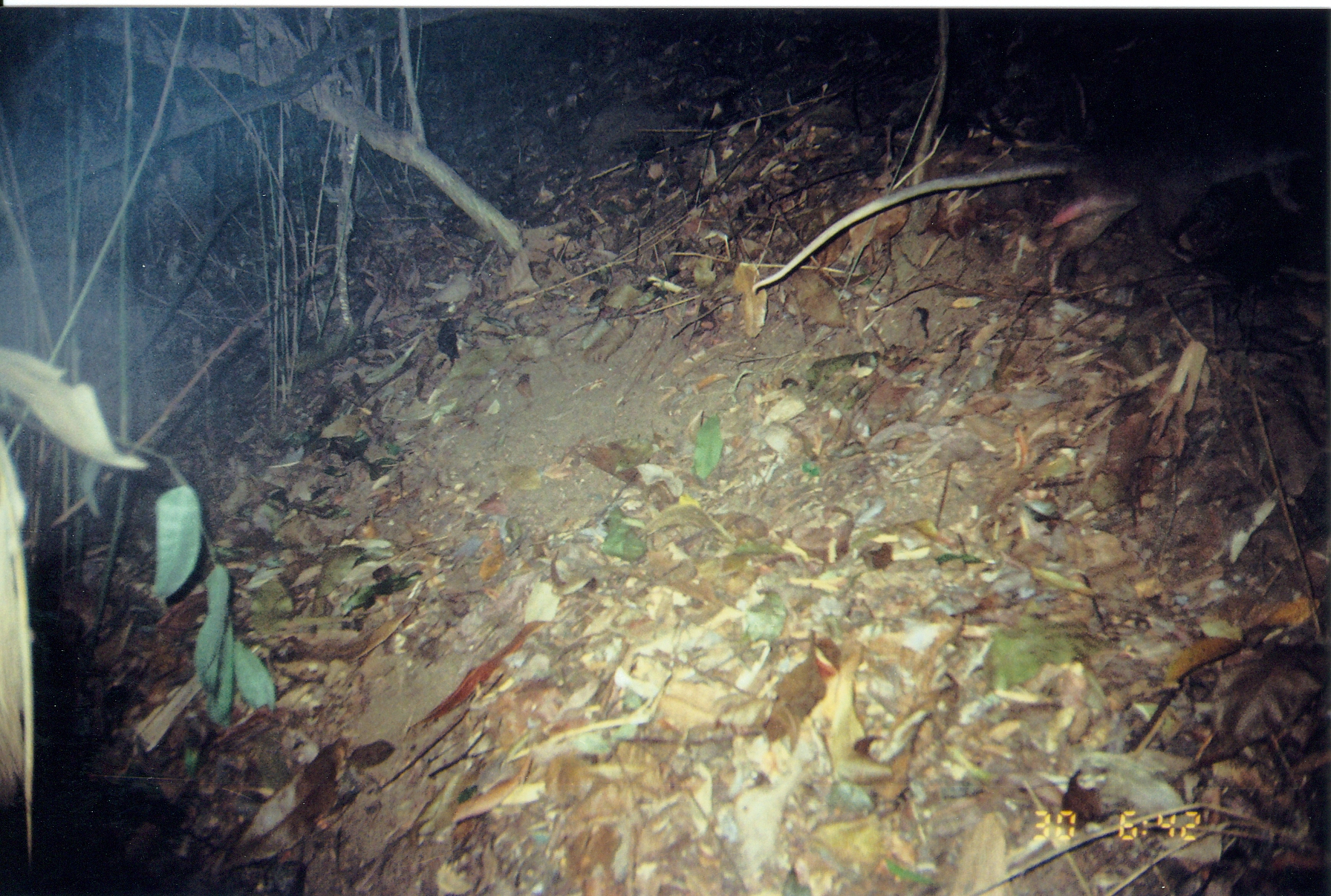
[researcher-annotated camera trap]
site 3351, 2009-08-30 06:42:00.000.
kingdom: Animalia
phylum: Chordata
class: Mammalia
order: Rodentia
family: Nesomyidae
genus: Cricetomys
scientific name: Cricetomys gambianus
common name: african giant pouched rat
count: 1